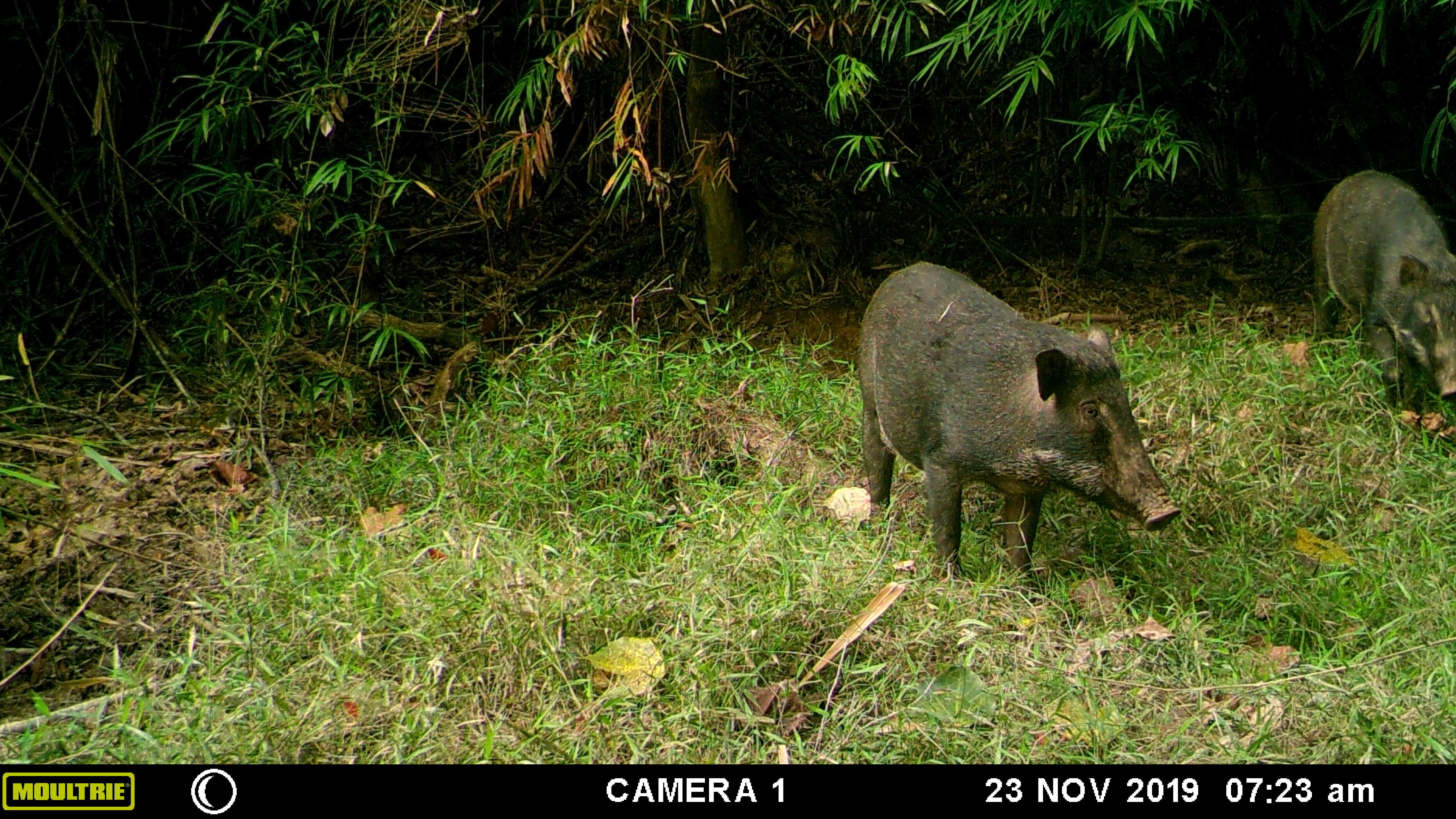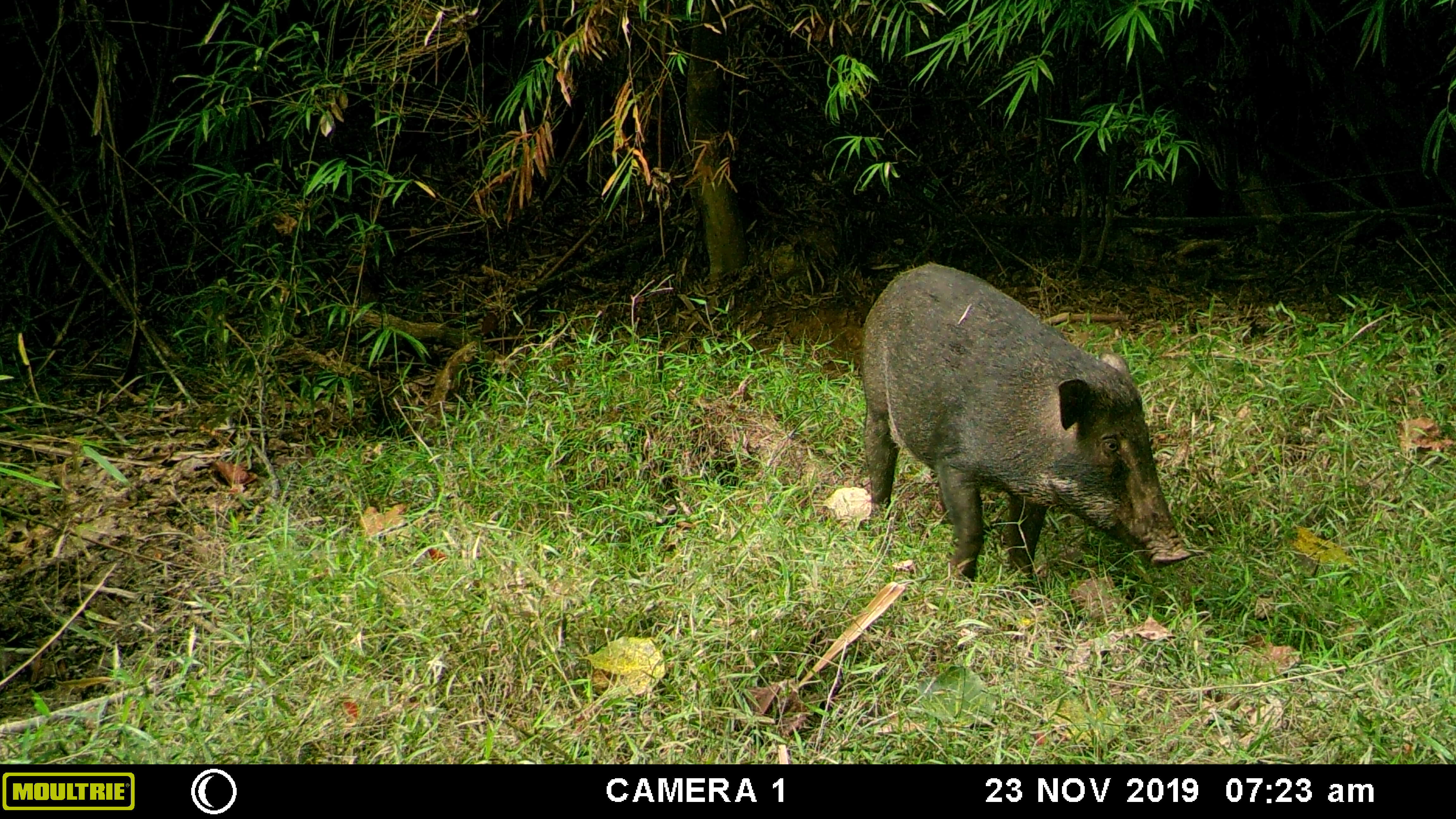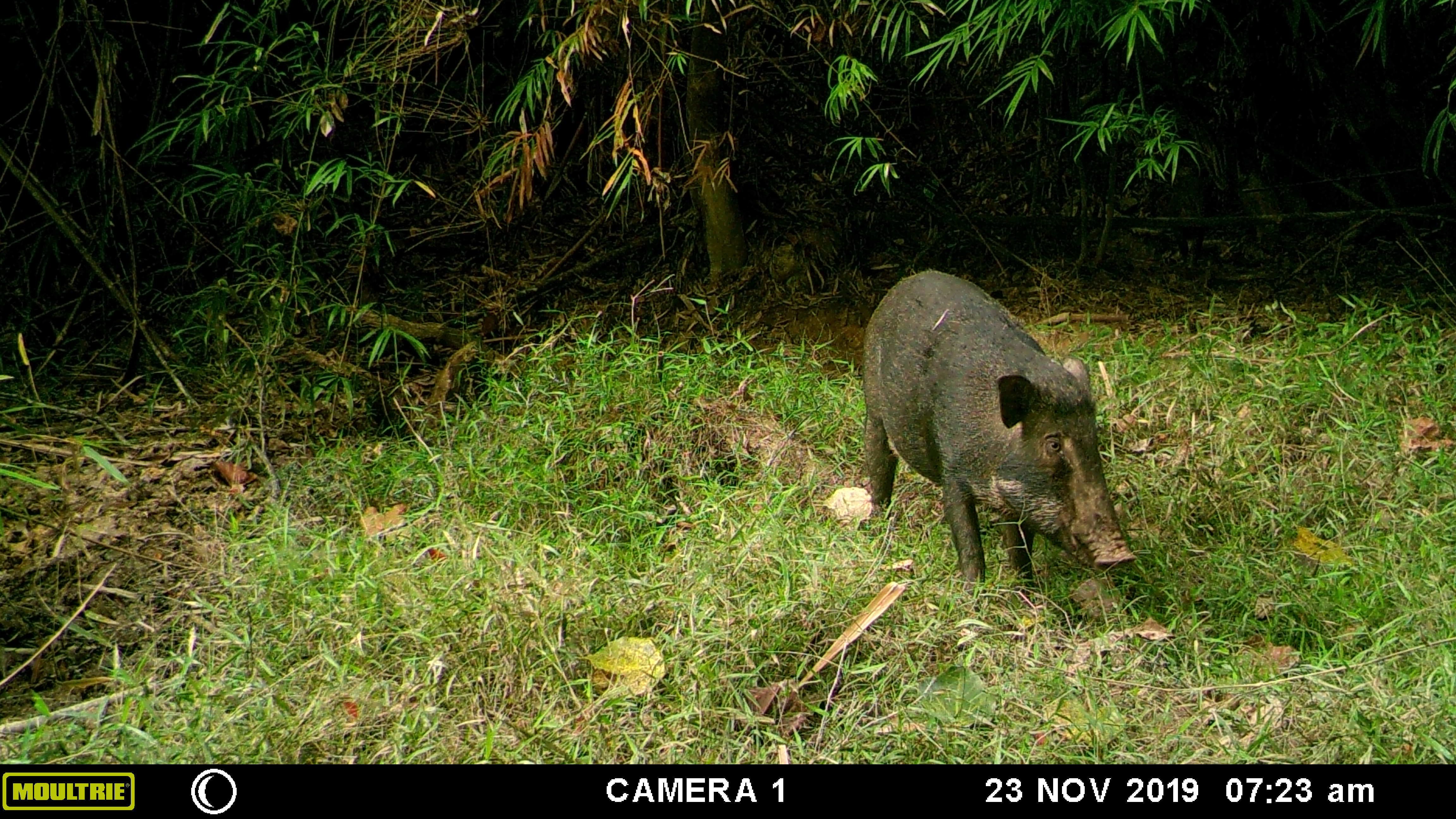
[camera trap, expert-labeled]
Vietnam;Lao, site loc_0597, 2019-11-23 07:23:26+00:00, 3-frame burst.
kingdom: Animalia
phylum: Chordata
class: Mammalia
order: Artiodactyla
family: Suidae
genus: Sus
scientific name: Sus scrofa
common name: eurasian wild pig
Eurasian wild pig (Sus scrofa). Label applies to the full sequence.